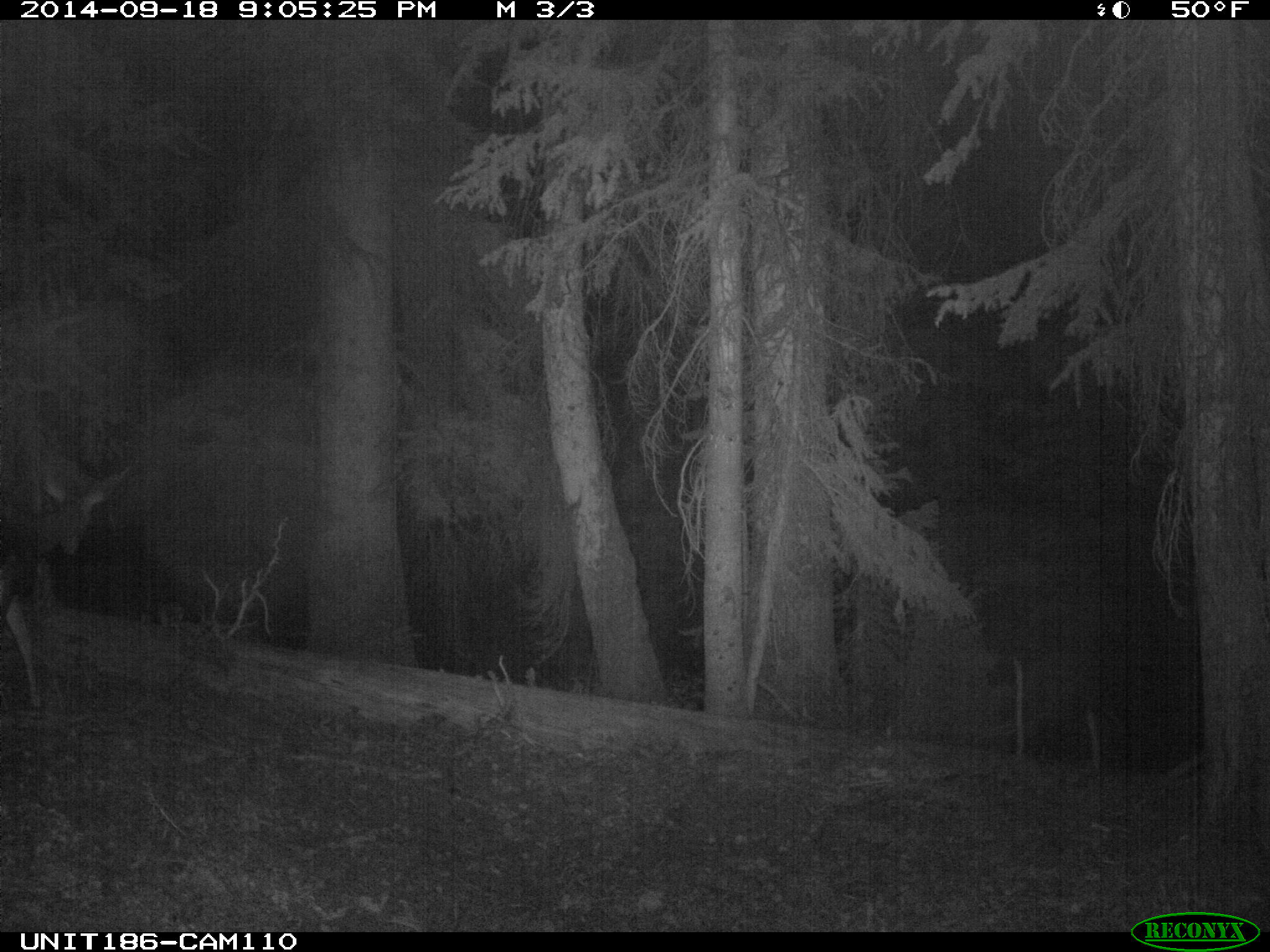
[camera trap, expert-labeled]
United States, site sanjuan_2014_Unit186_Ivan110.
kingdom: Animalia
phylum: Chordata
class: Mammalia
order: Artiodactyla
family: Cervidae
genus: Odocoileus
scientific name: Odocoileus hemionus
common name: mule deer